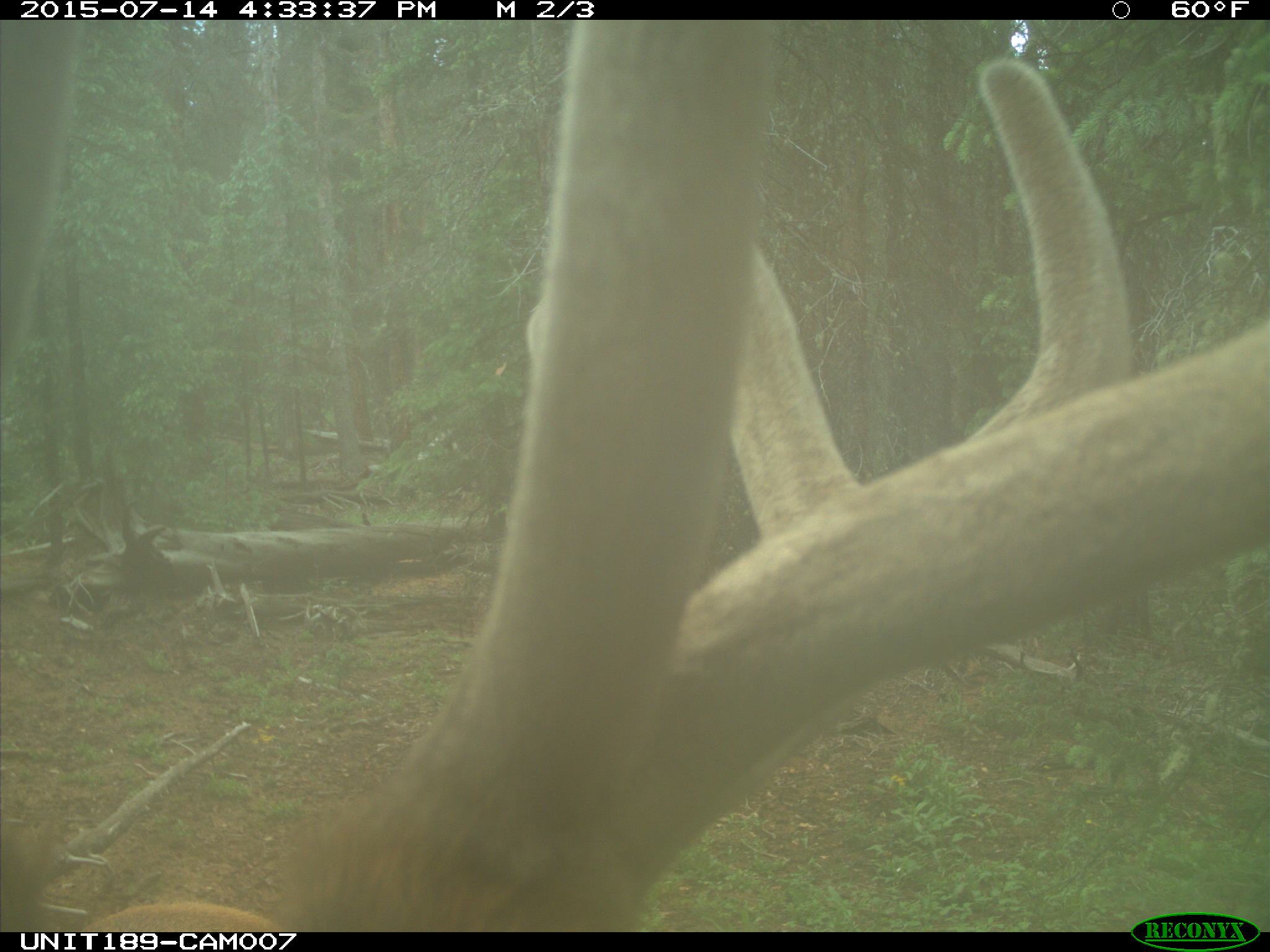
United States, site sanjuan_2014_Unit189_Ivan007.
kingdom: Animalia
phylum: Chordata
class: Mammalia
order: Artiodactyla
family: Cervidae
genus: Cervus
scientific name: Cervus elaphus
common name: red deer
Cervus elaphus (red deer).